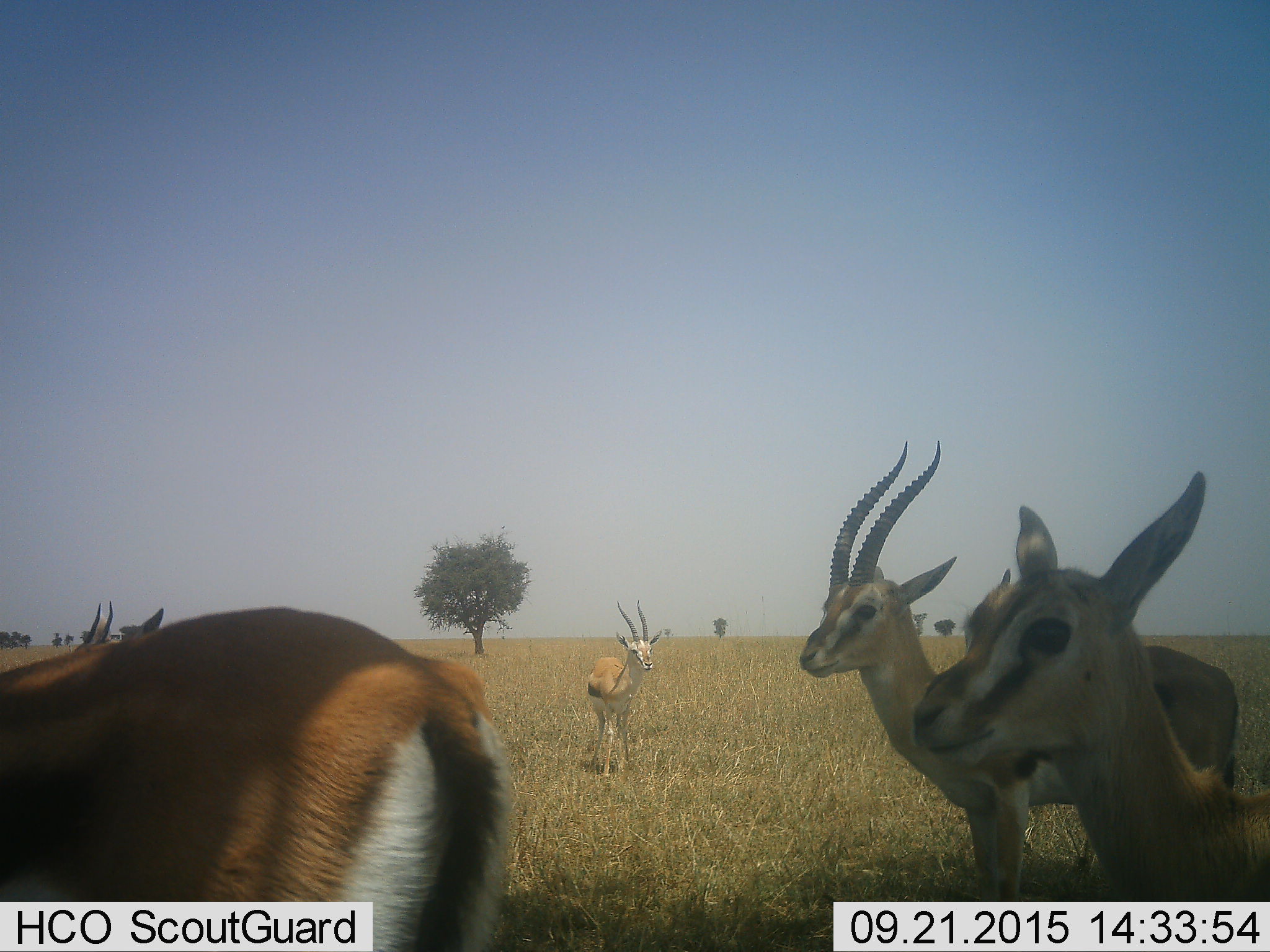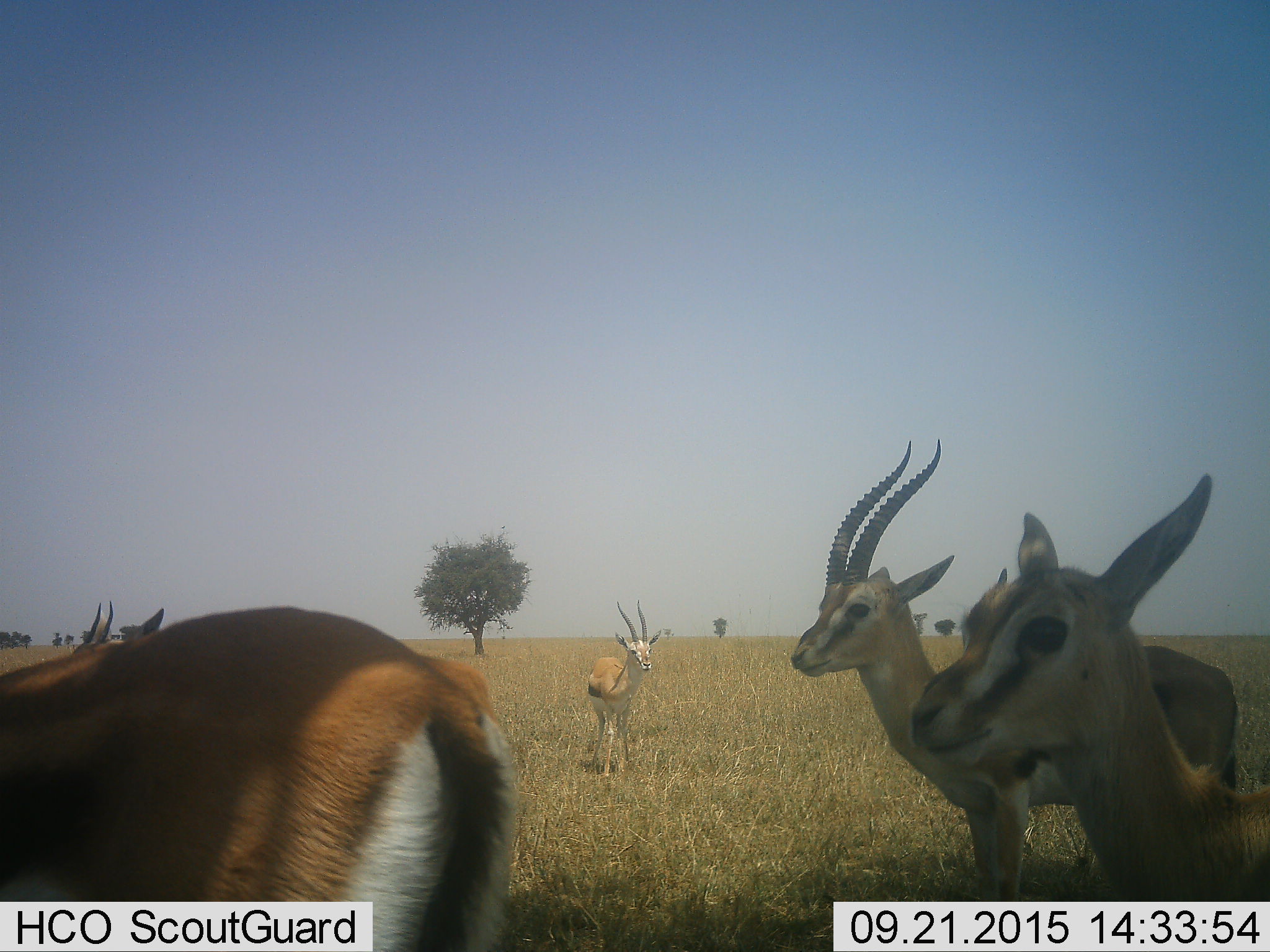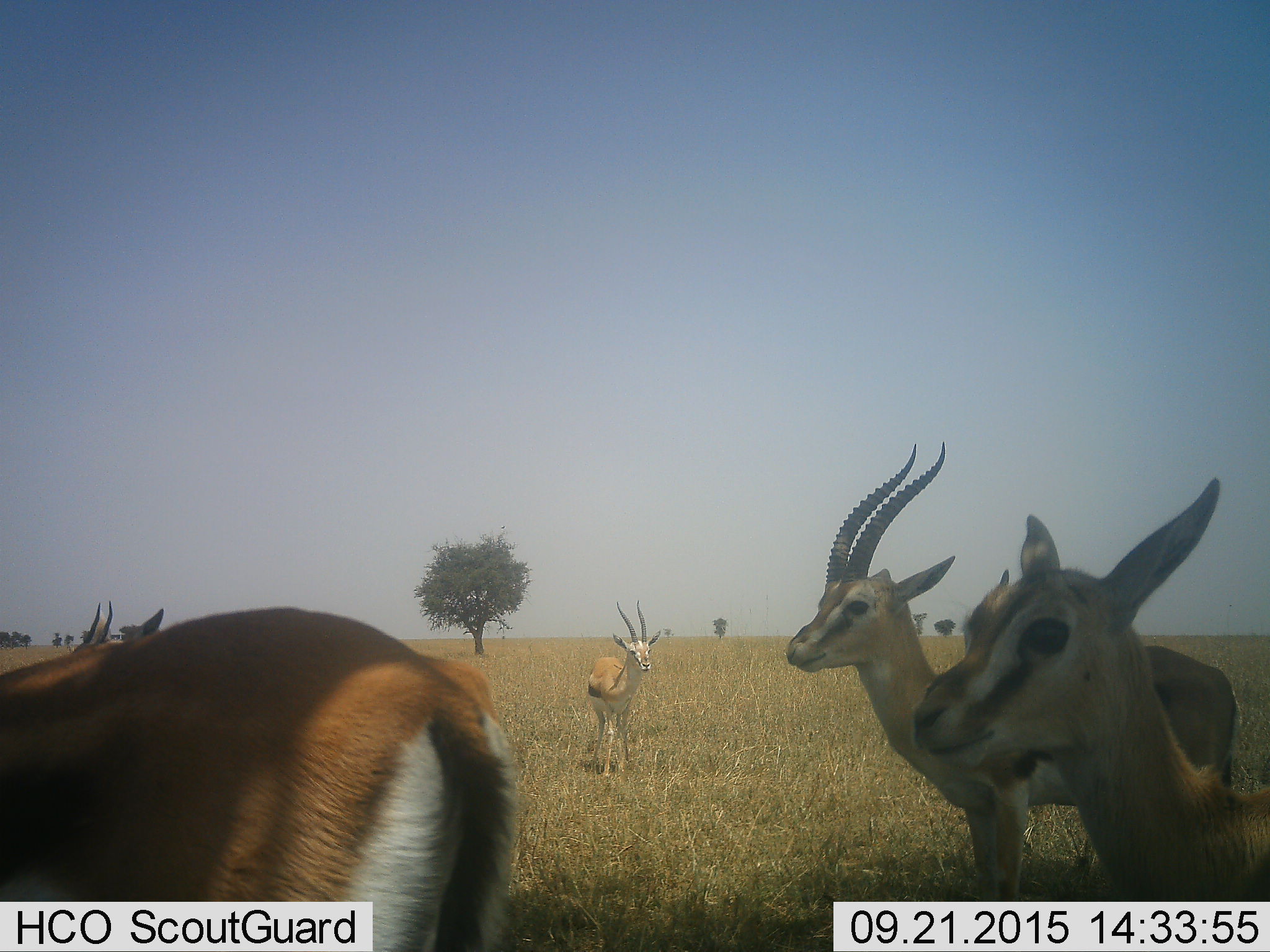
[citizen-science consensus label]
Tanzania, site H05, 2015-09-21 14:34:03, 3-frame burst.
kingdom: Animalia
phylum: Chordata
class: Mammalia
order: Artiodactyla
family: Bovidae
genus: Eudorcas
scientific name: Eudorcas thomsonii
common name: thomson's gazelle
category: gazellethomsons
Gazellethomsons (thomson's gazelle) (Eudorcas thomsonii), count 5. Behavior (volunteer vote fractions): standing 90%, resting 0%, moving 20%, interacting 10%. Young present (vote fraction): 10%. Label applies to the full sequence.